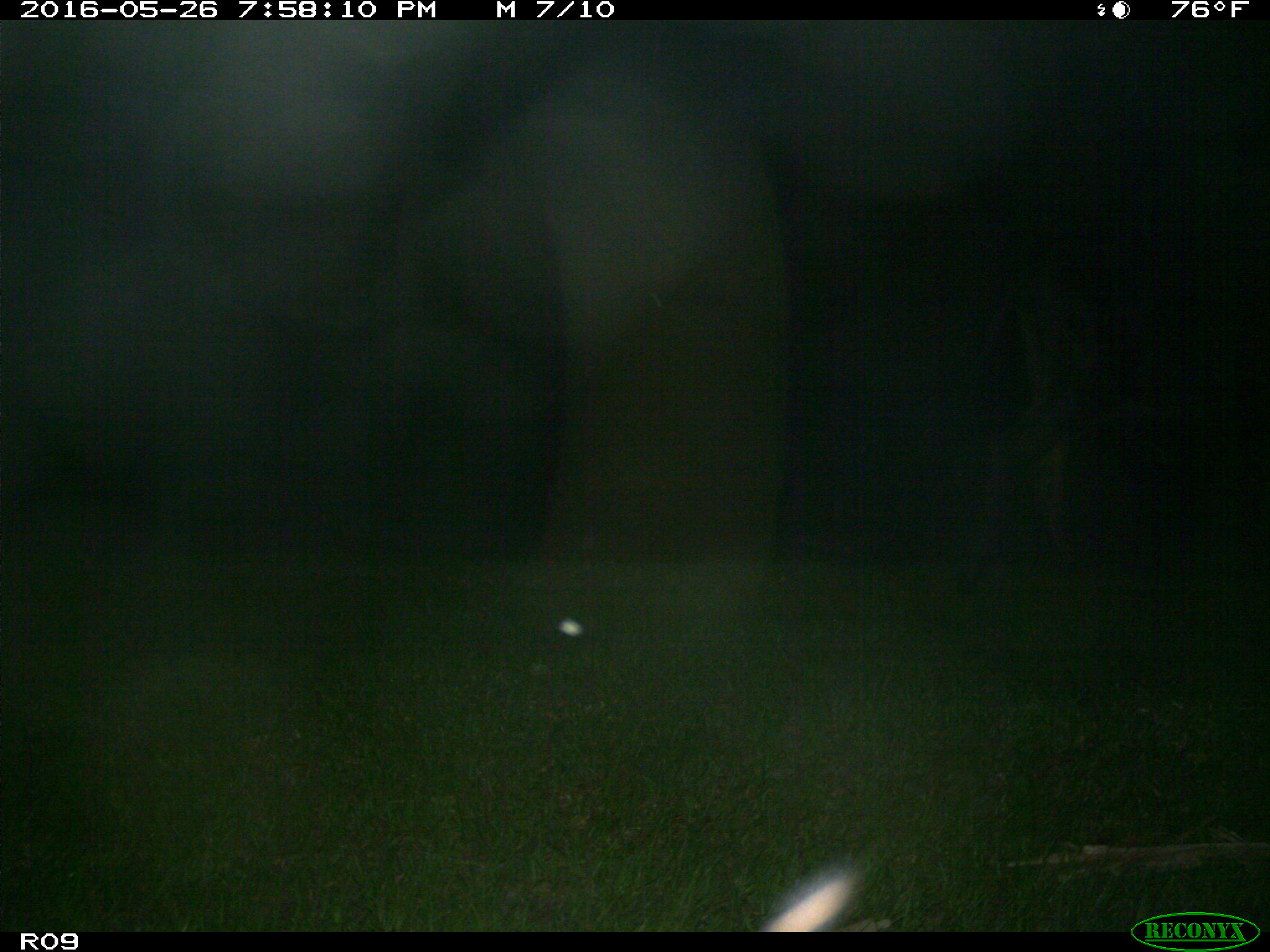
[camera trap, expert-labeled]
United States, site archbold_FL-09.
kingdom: Animalia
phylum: Chordata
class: Mammalia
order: Artiodactyla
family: Bovidae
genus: Bos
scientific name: Bos taurus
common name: domestic cow